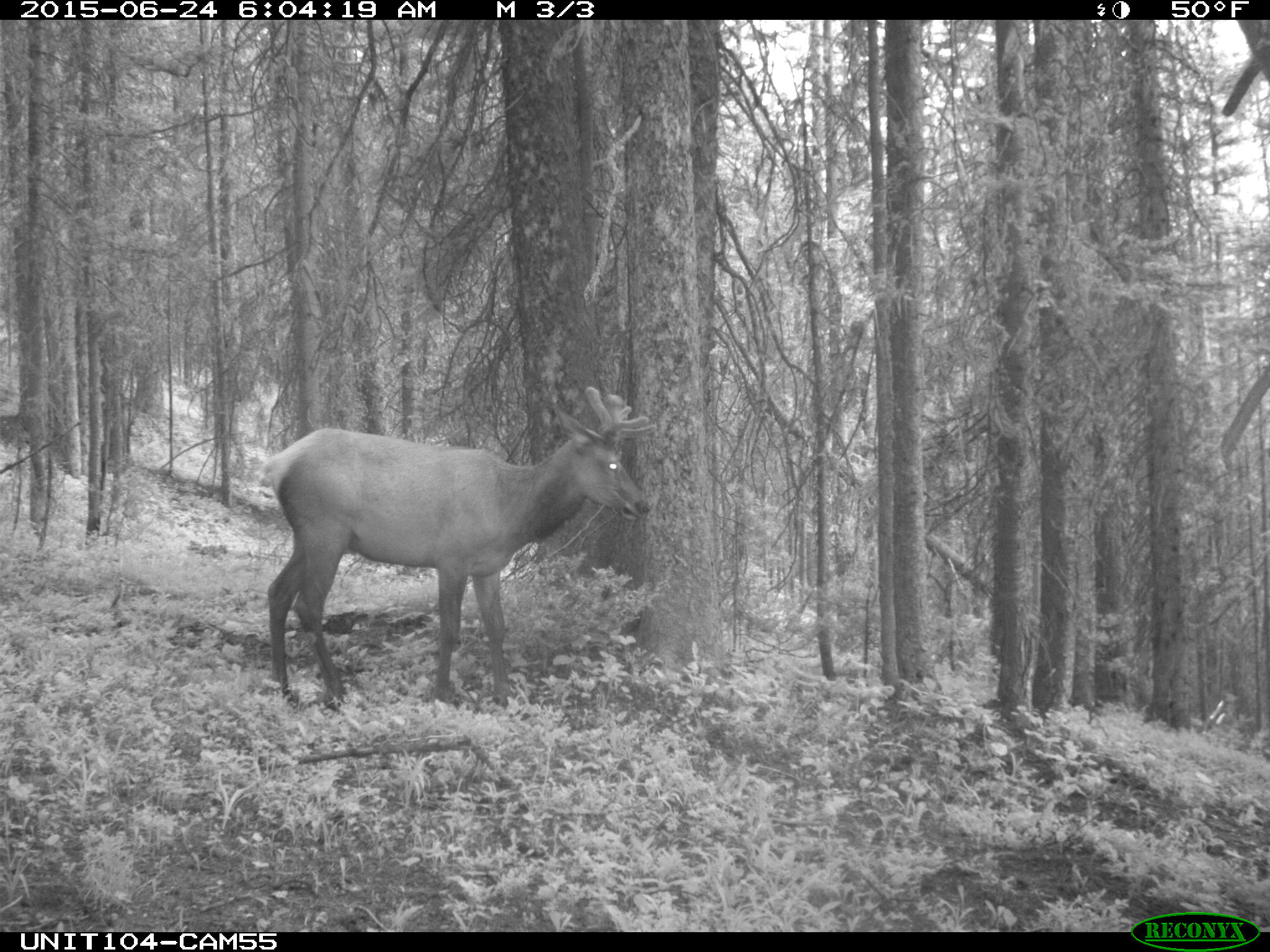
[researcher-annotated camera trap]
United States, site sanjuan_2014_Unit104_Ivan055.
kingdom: Animalia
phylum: Chordata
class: Mammalia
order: Artiodactyla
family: Cervidae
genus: Cervus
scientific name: Cervus elaphus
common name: red deer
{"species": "Cervus elaphus (red deer)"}